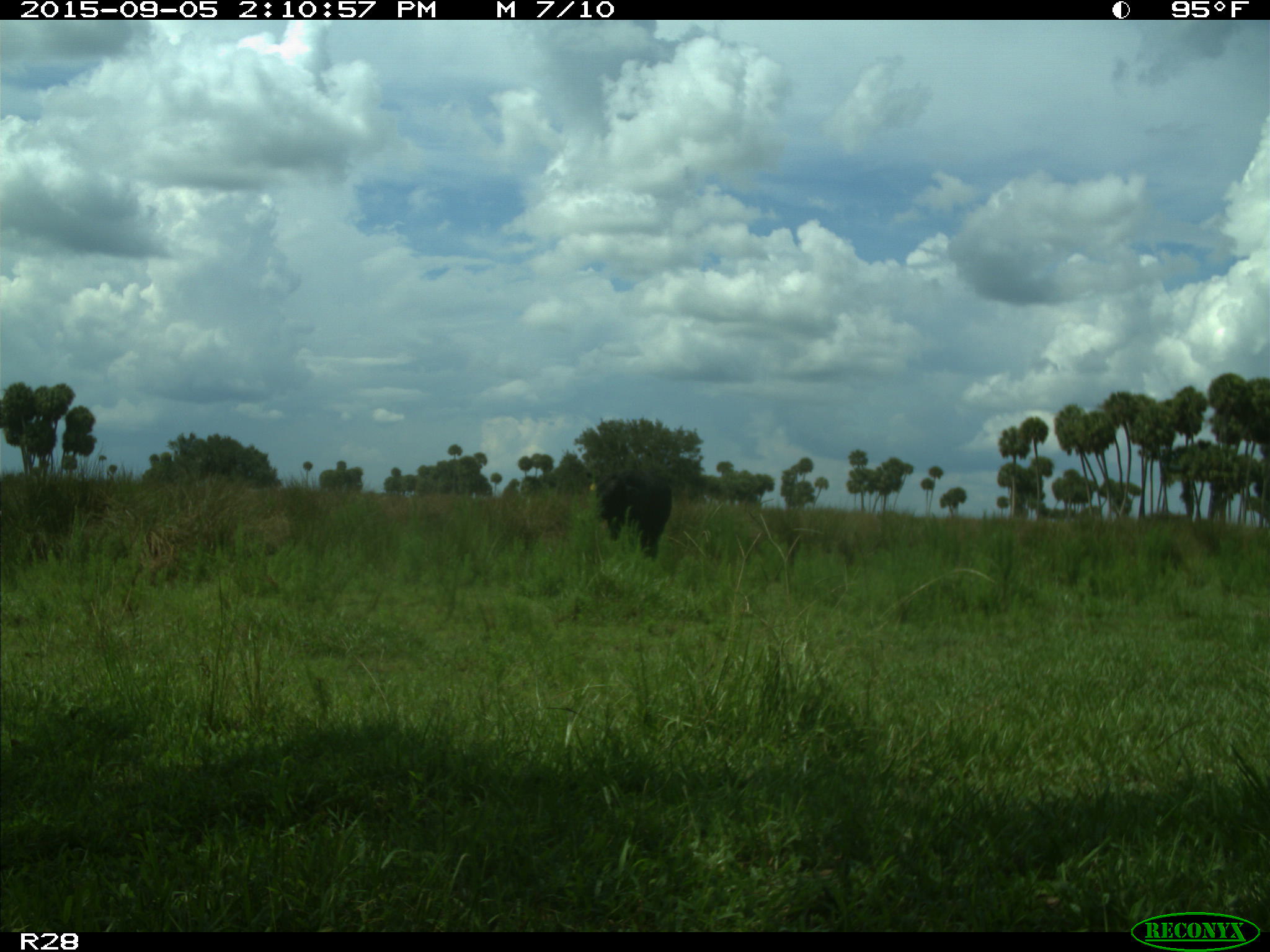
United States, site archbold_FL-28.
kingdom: Animalia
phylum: Chordata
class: Mammalia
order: Artiodactyla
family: Bovidae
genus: Bos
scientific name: Bos taurus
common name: domestic cow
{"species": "Bos taurus (domestic cow)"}